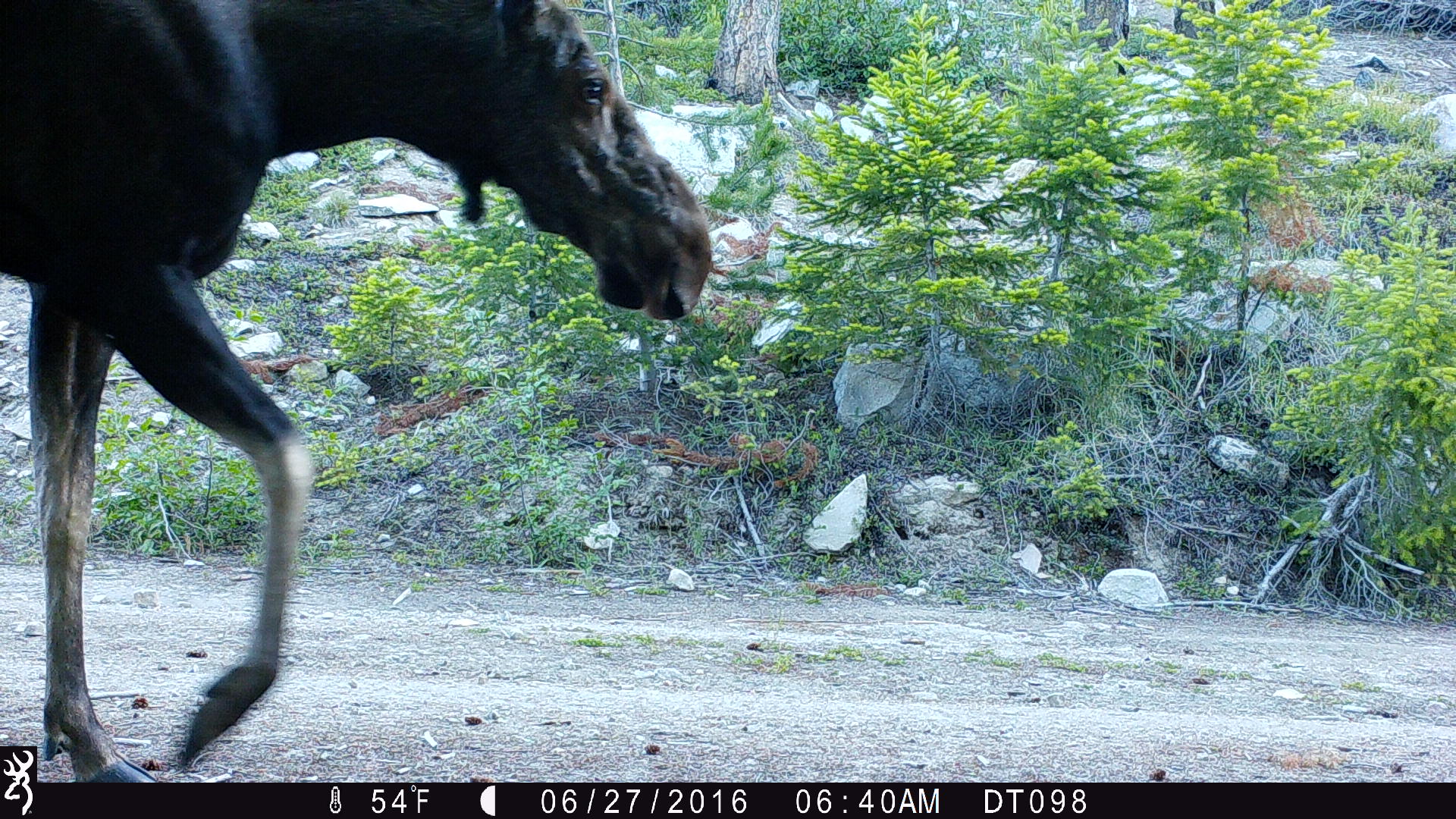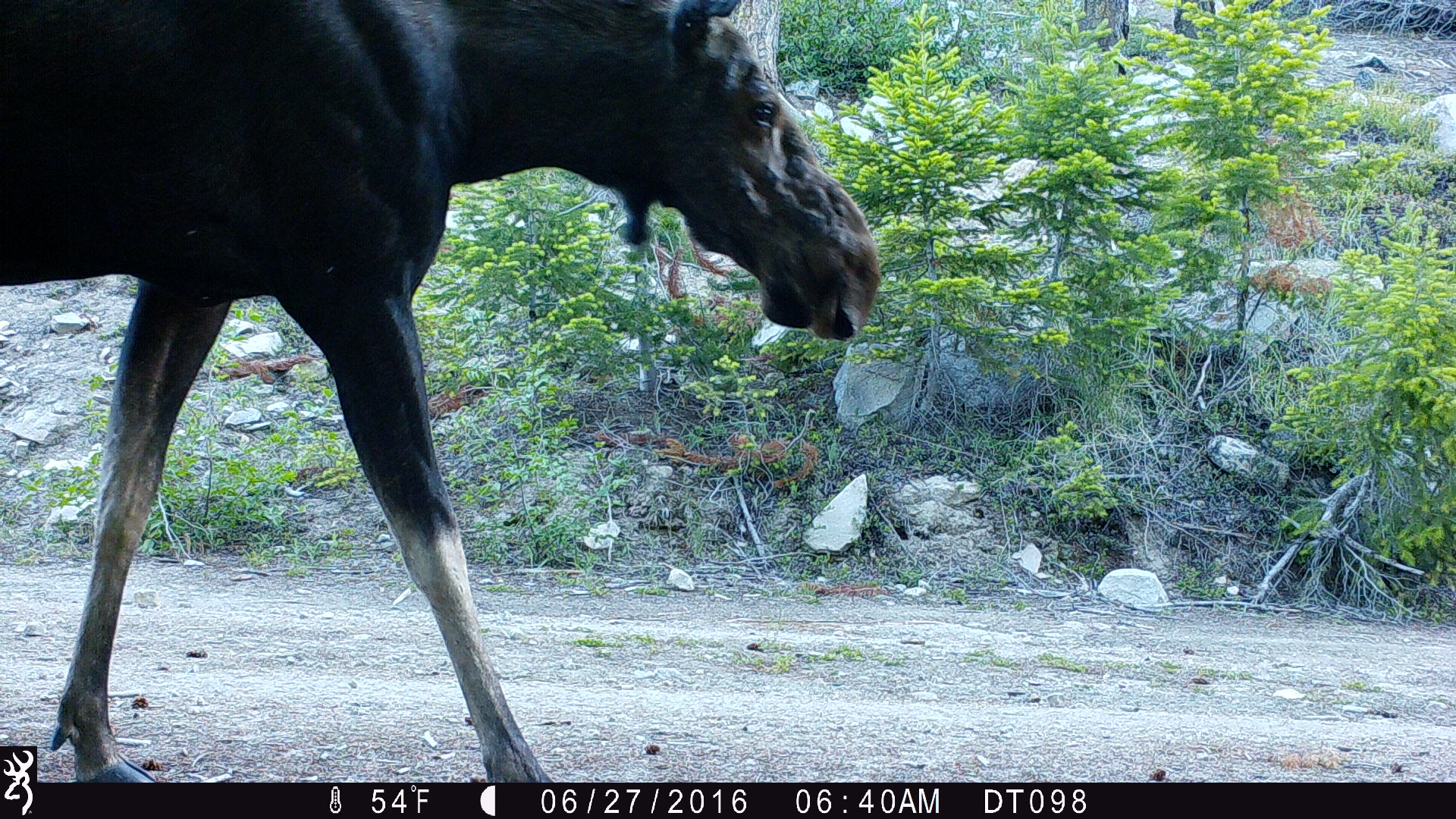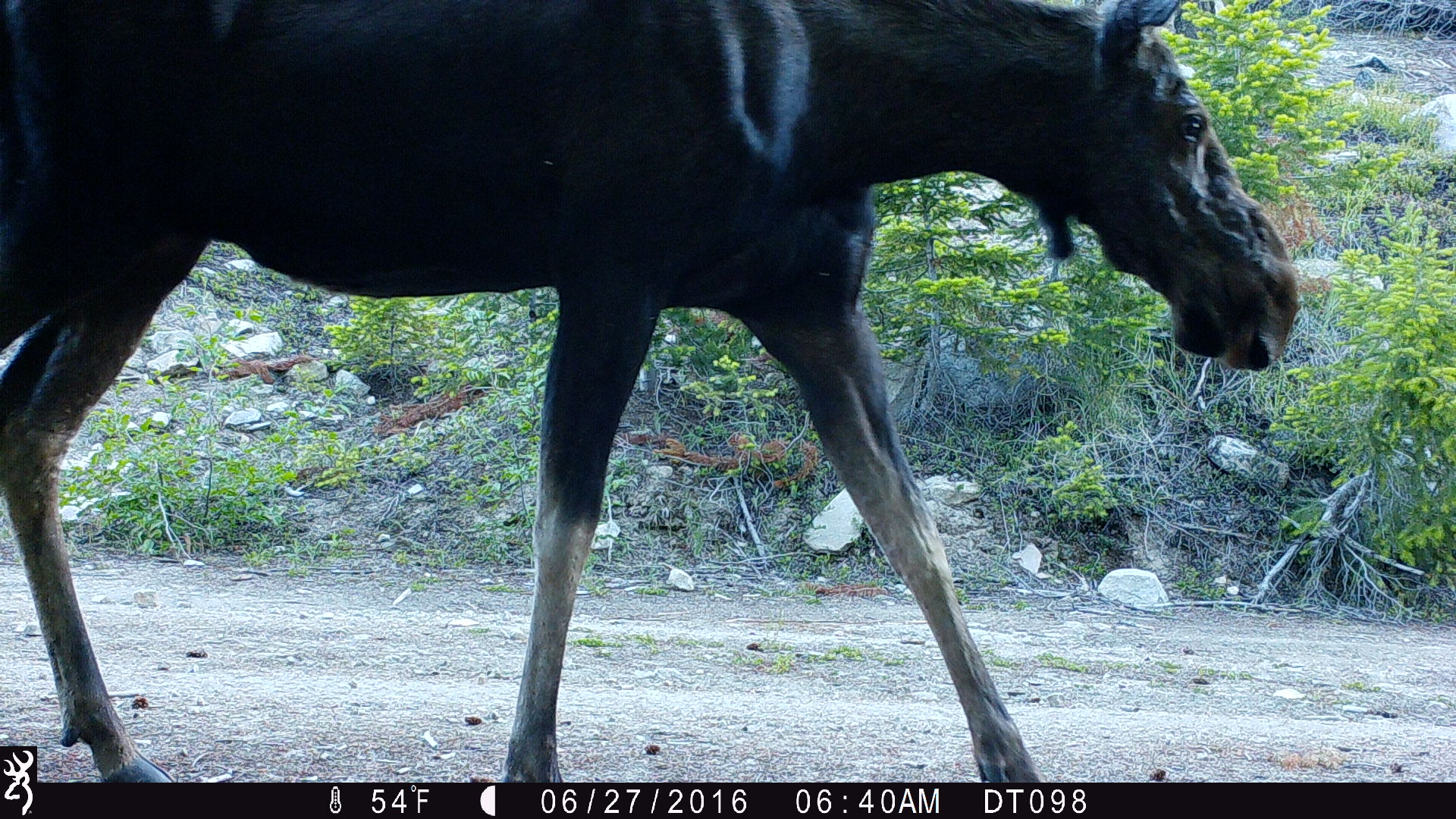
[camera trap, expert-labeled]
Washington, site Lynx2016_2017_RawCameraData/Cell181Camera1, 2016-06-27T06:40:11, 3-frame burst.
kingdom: Animalia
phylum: Chordata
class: Mammalia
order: Artiodactyla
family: Cervidae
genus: Alces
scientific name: Alces alces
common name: moose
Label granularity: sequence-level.